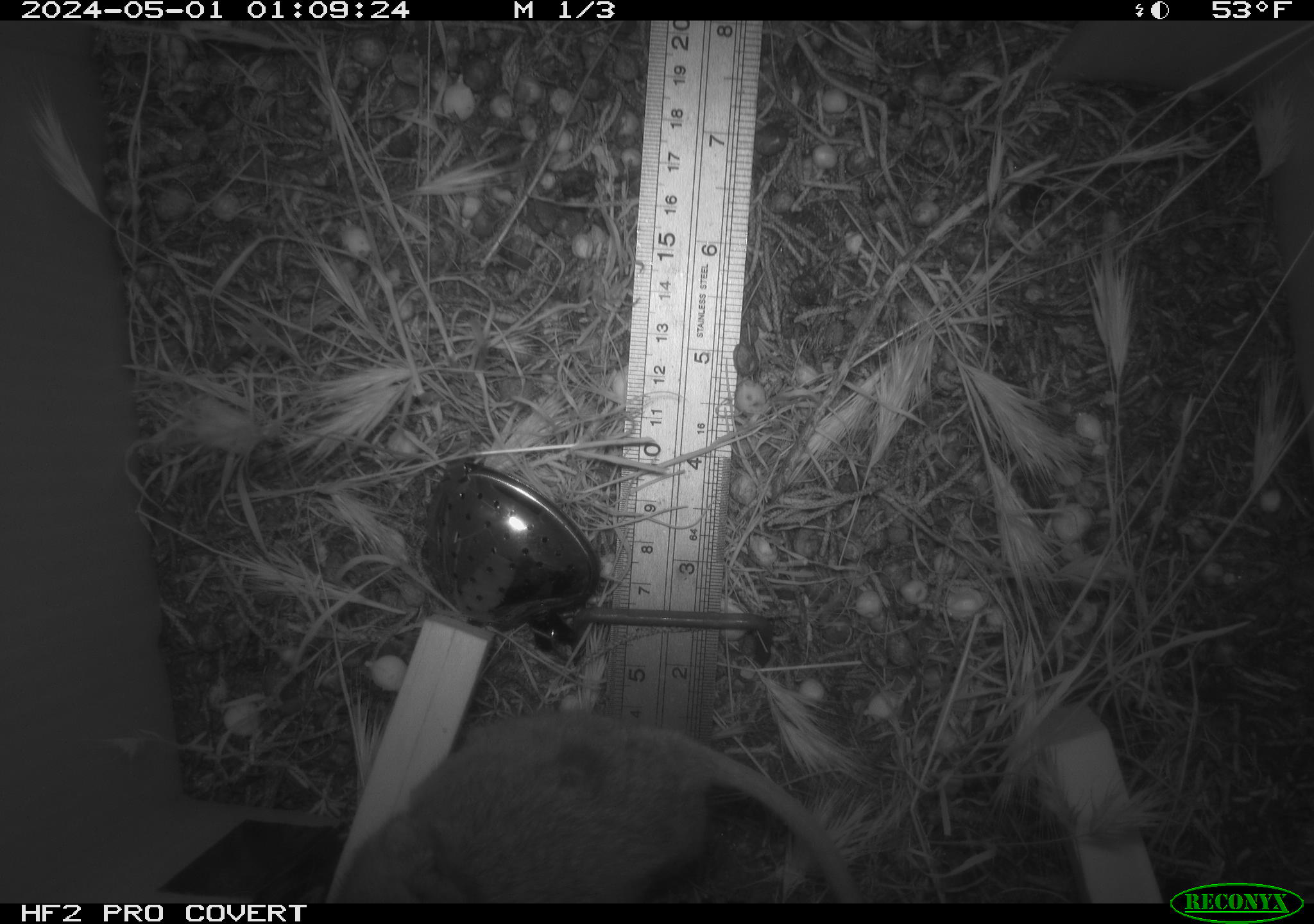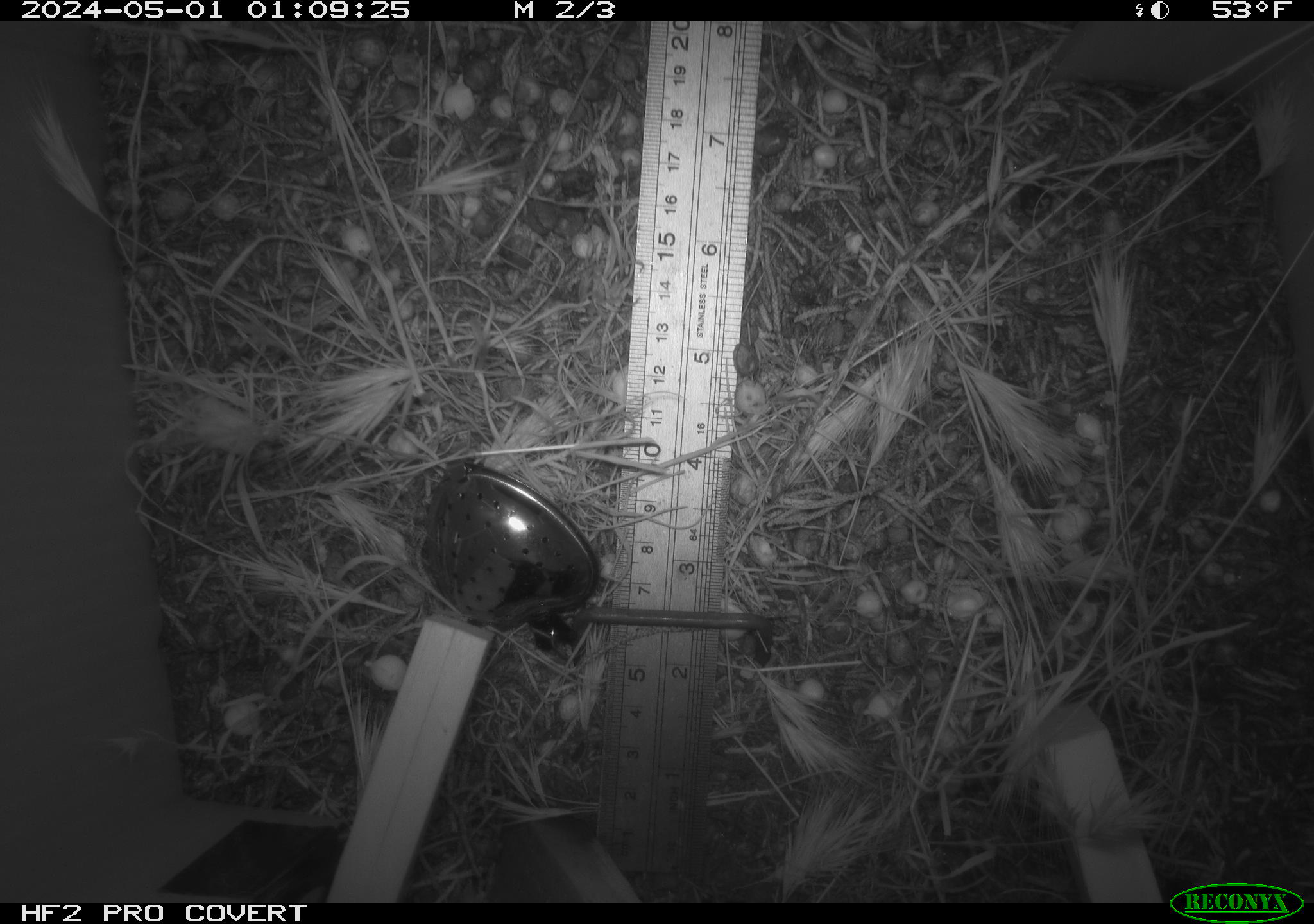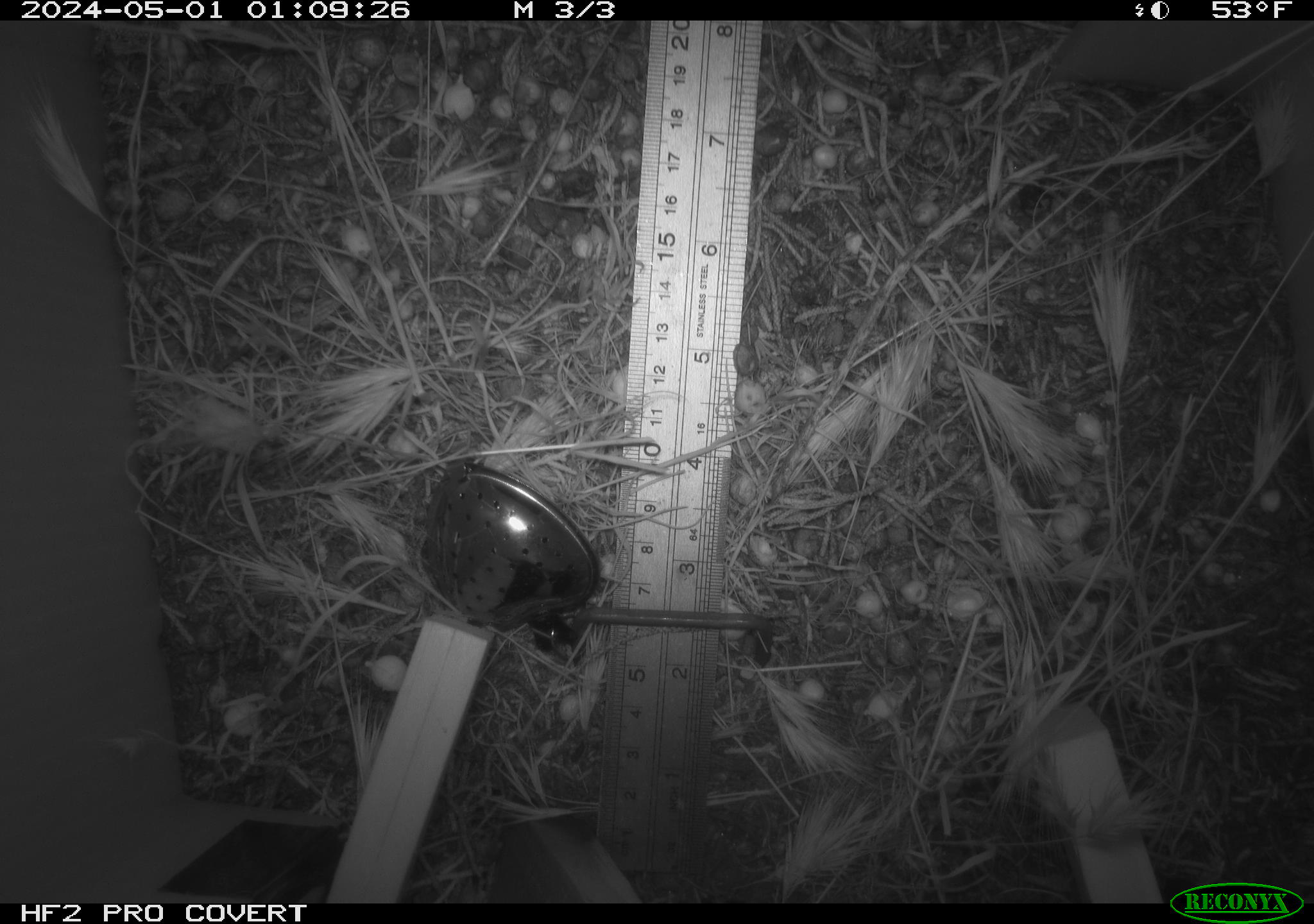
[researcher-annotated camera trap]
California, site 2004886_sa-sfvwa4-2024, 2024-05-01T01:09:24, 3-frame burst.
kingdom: Animalia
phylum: Chordata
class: Mammalia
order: Rodentia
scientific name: Rodentia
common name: mouse species